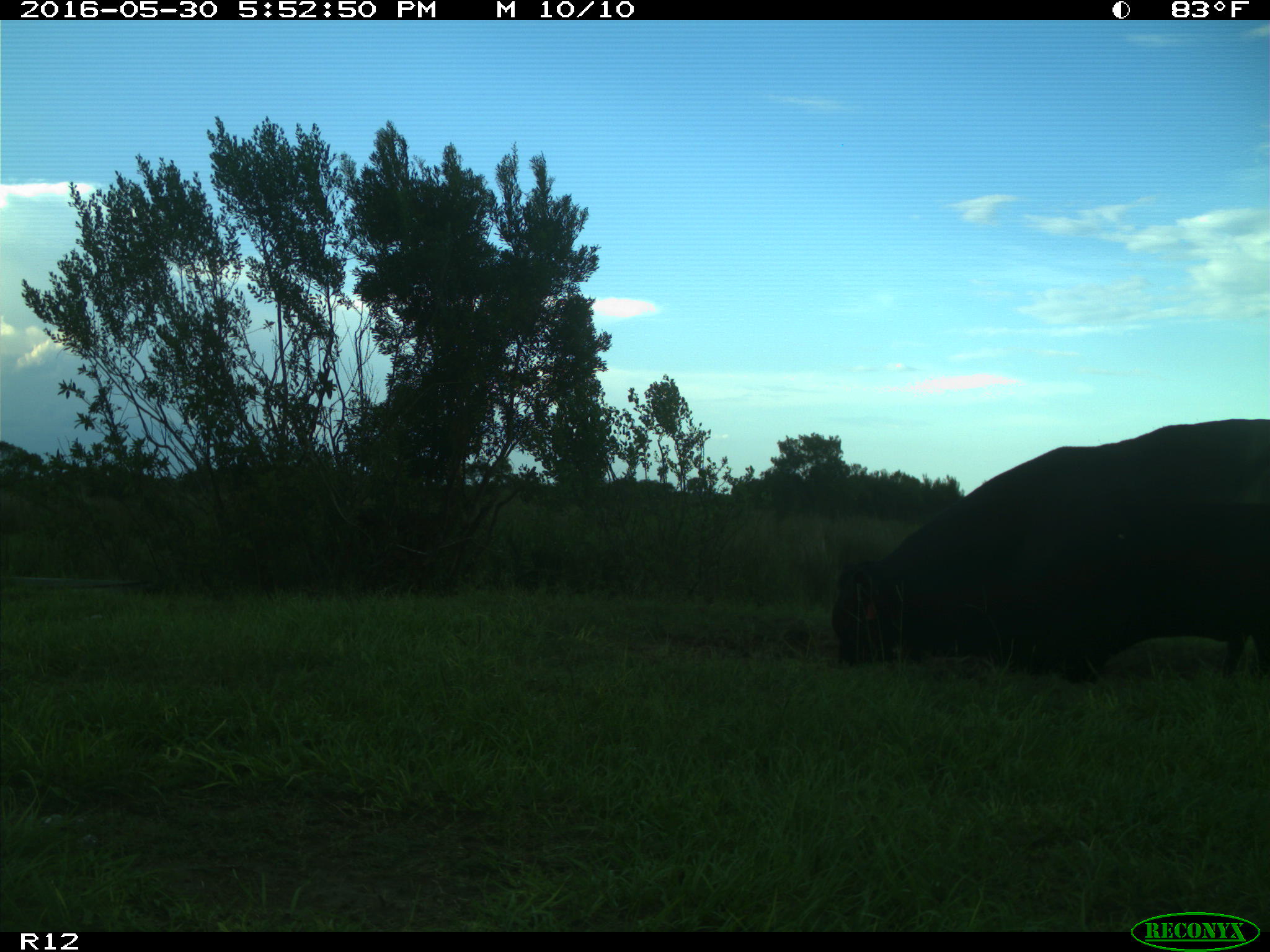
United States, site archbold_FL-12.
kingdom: Animalia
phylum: Chordata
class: Mammalia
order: Artiodactyla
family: Bovidae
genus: Bos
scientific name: Bos taurus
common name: domestic cow